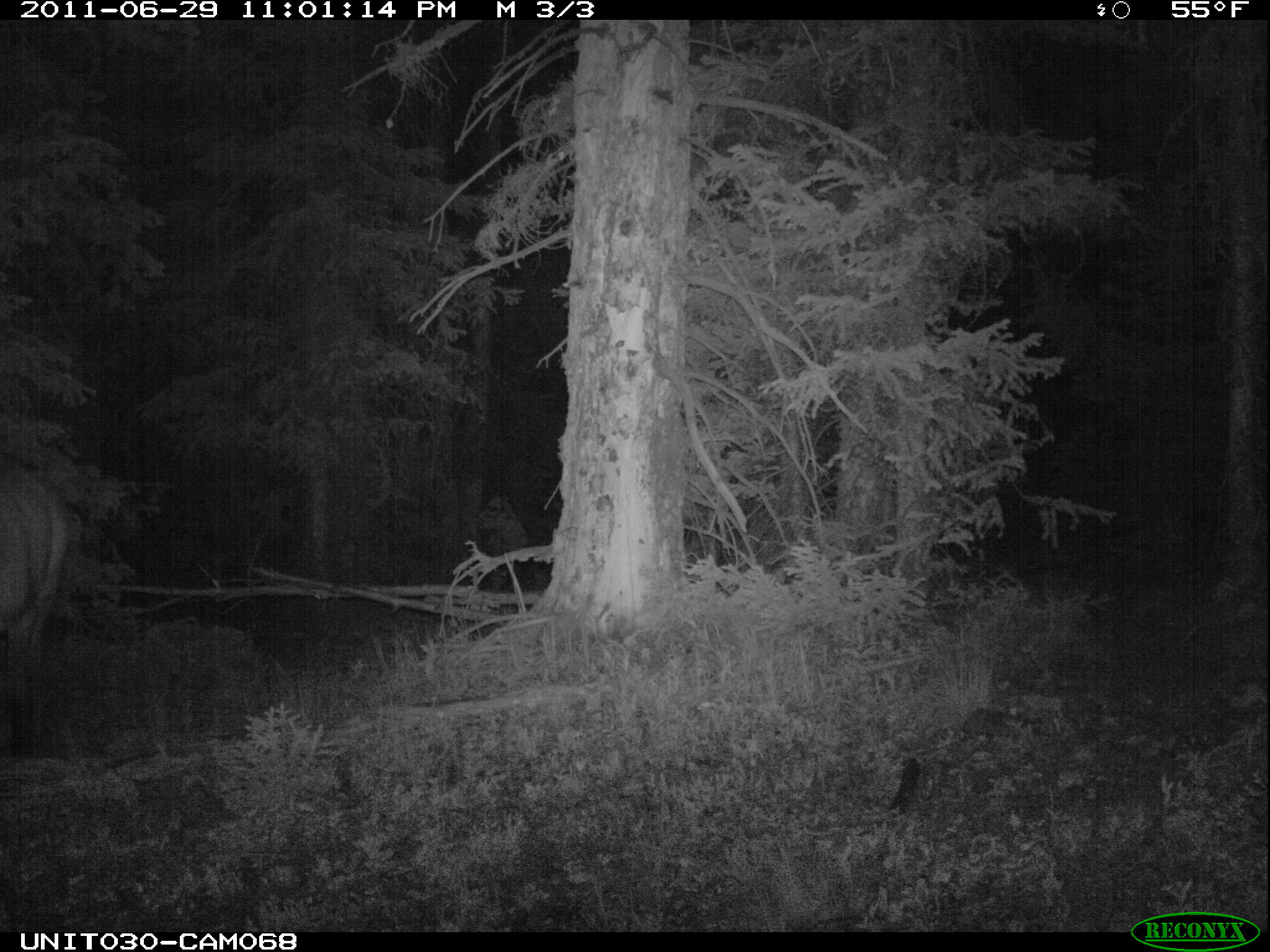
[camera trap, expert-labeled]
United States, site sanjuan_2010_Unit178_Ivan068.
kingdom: Animalia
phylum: Chordata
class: Mammalia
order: Artiodactyla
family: Cervidae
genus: Cervus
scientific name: Cervus elaphus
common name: red deer